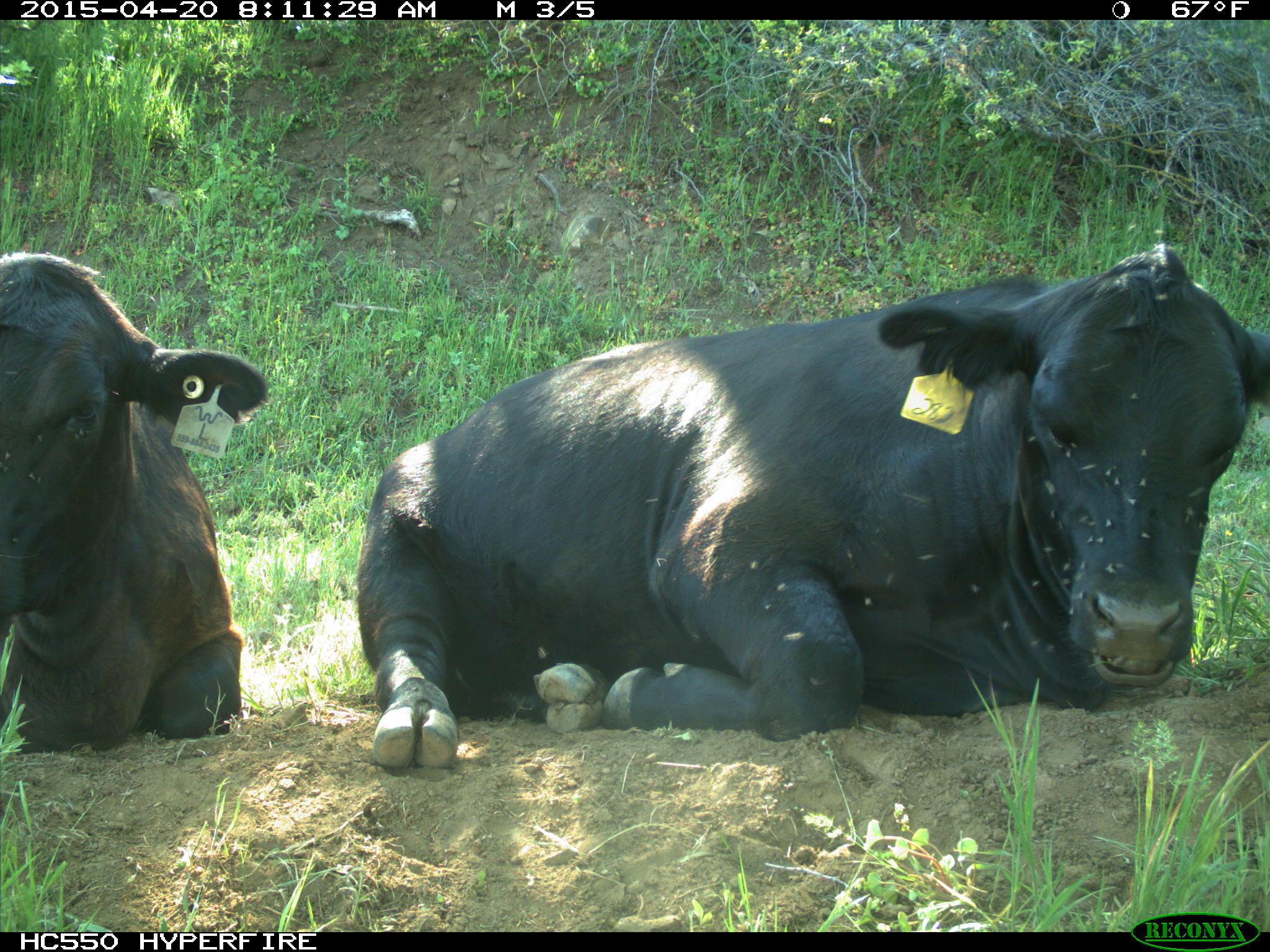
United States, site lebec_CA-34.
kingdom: Animalia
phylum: Chordata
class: Mammalia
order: Artiodactyla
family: Bovidae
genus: Bos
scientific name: Bos taurus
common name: domestic cow